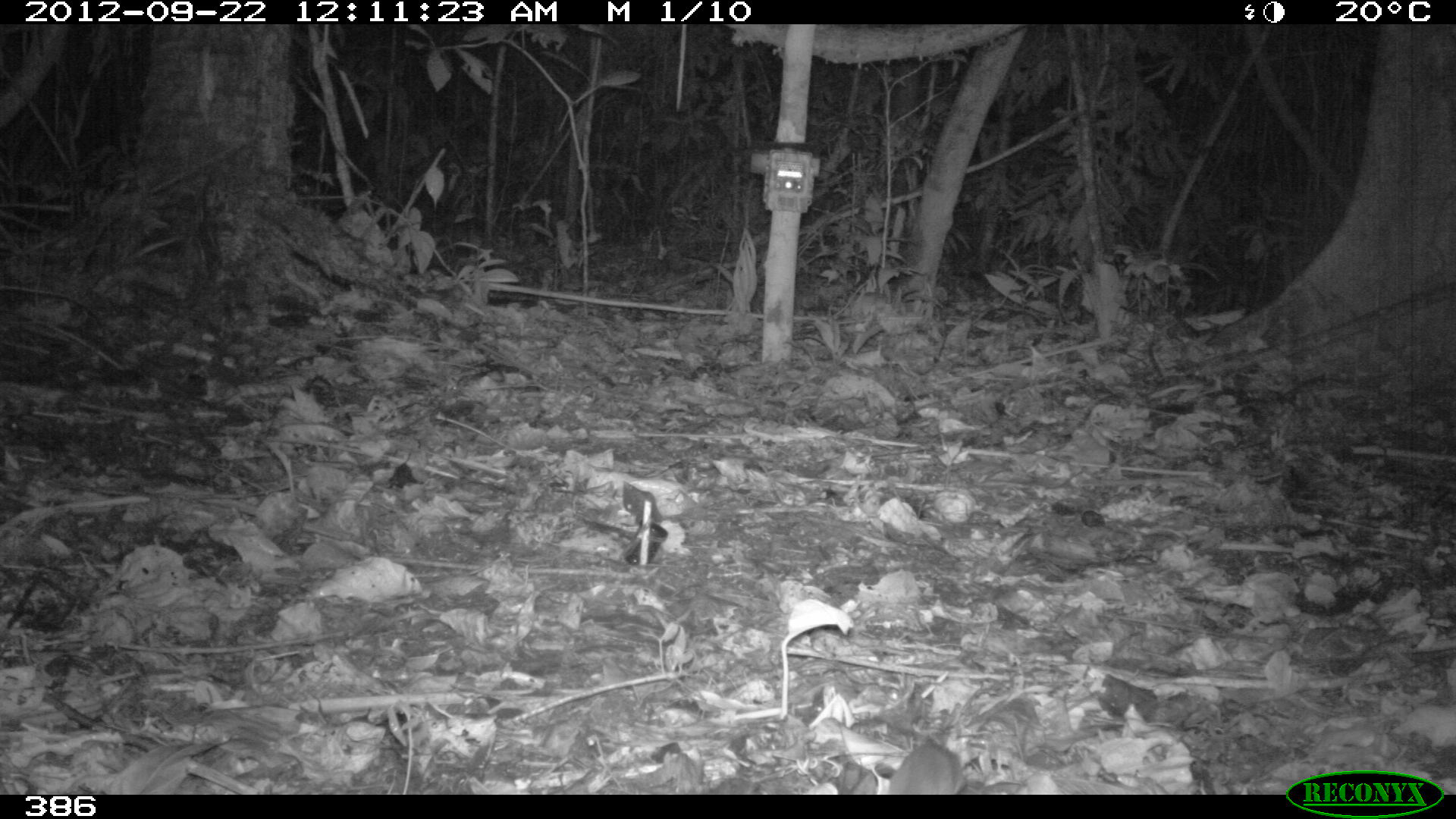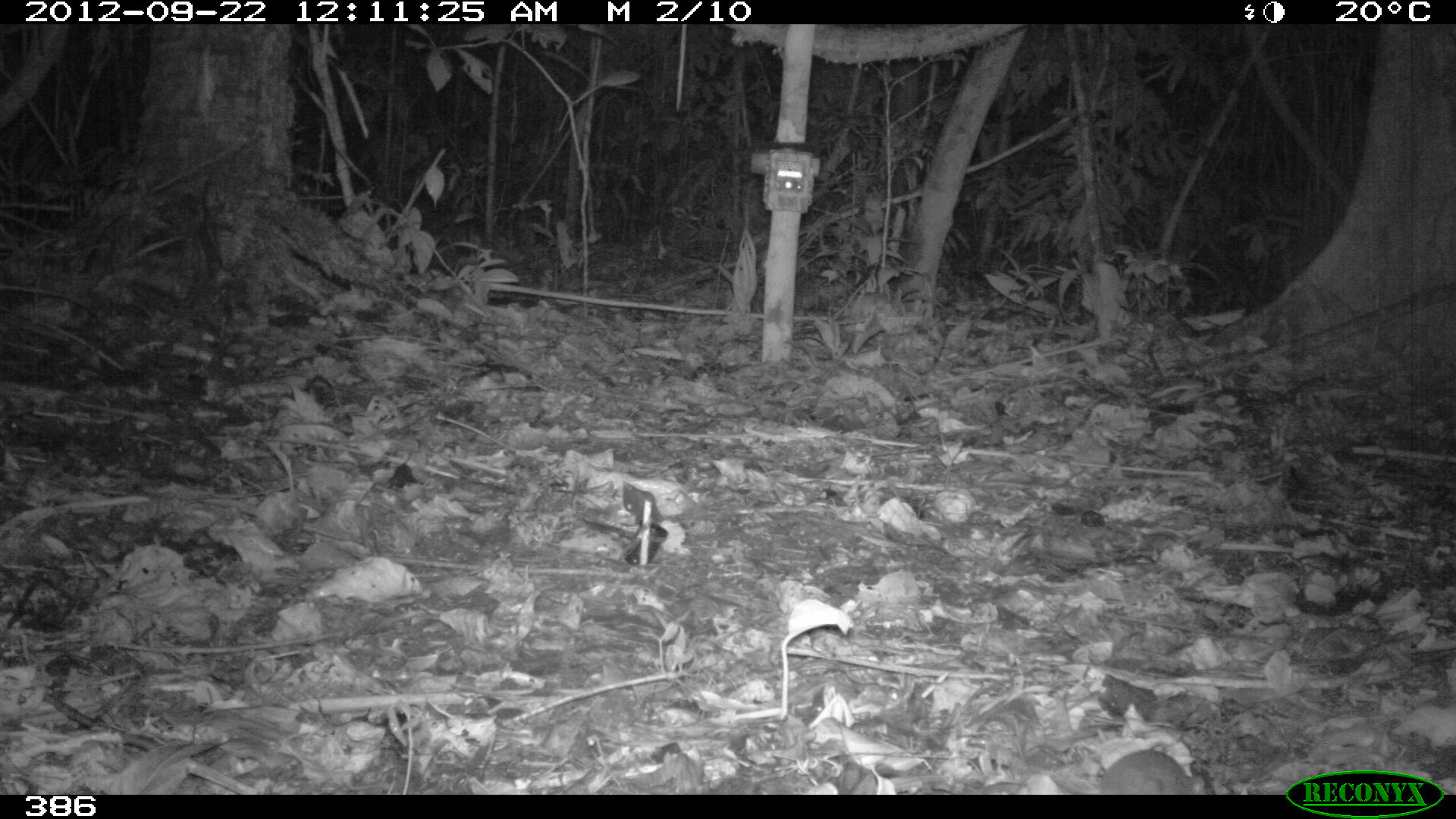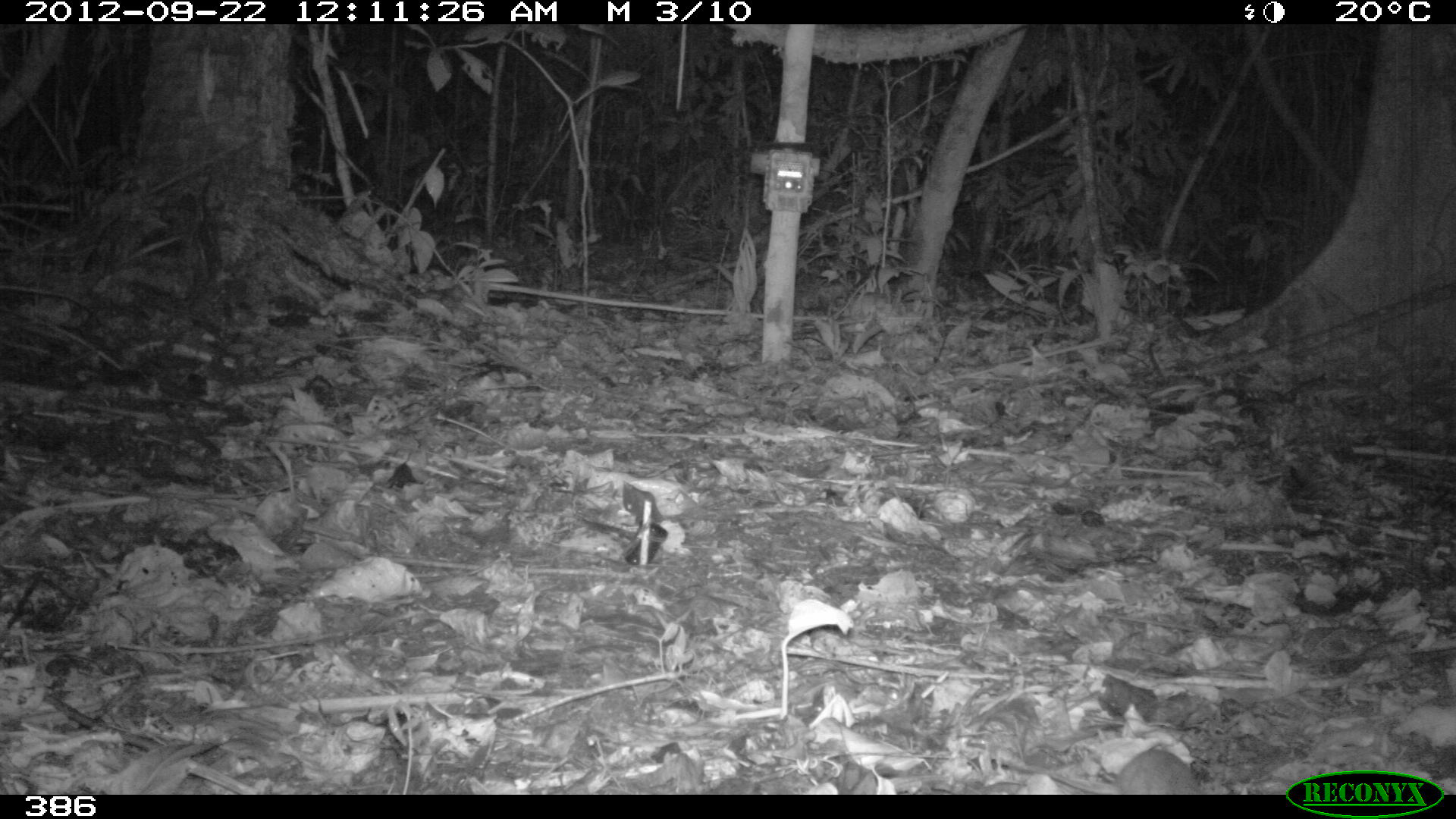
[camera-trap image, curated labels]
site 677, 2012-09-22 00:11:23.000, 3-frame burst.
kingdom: Animalia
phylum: Chordata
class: Mammalia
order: Rodentia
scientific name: Rodentia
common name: rodents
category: unknown rodent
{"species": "unknown rodent (rodents) (Rodentia)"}